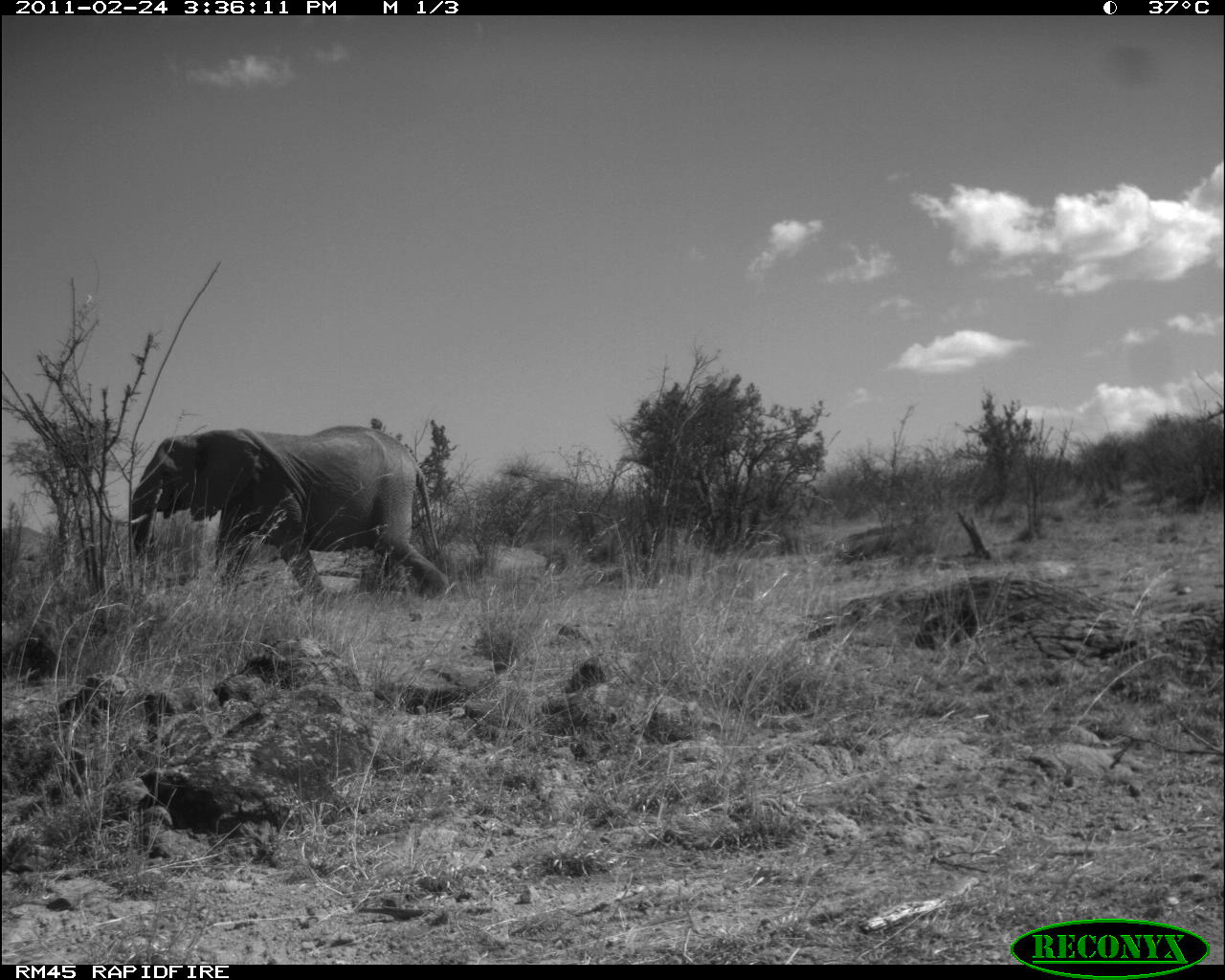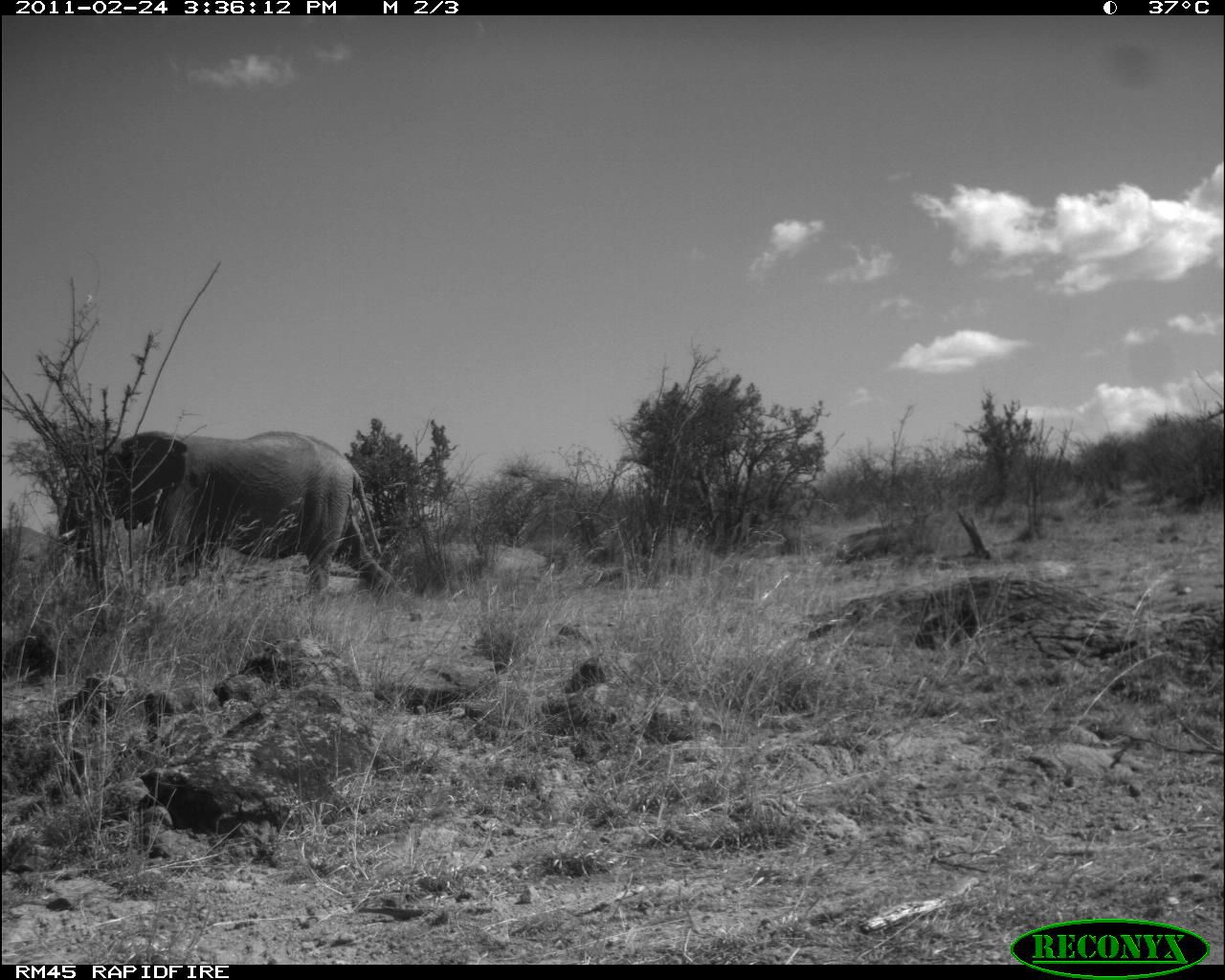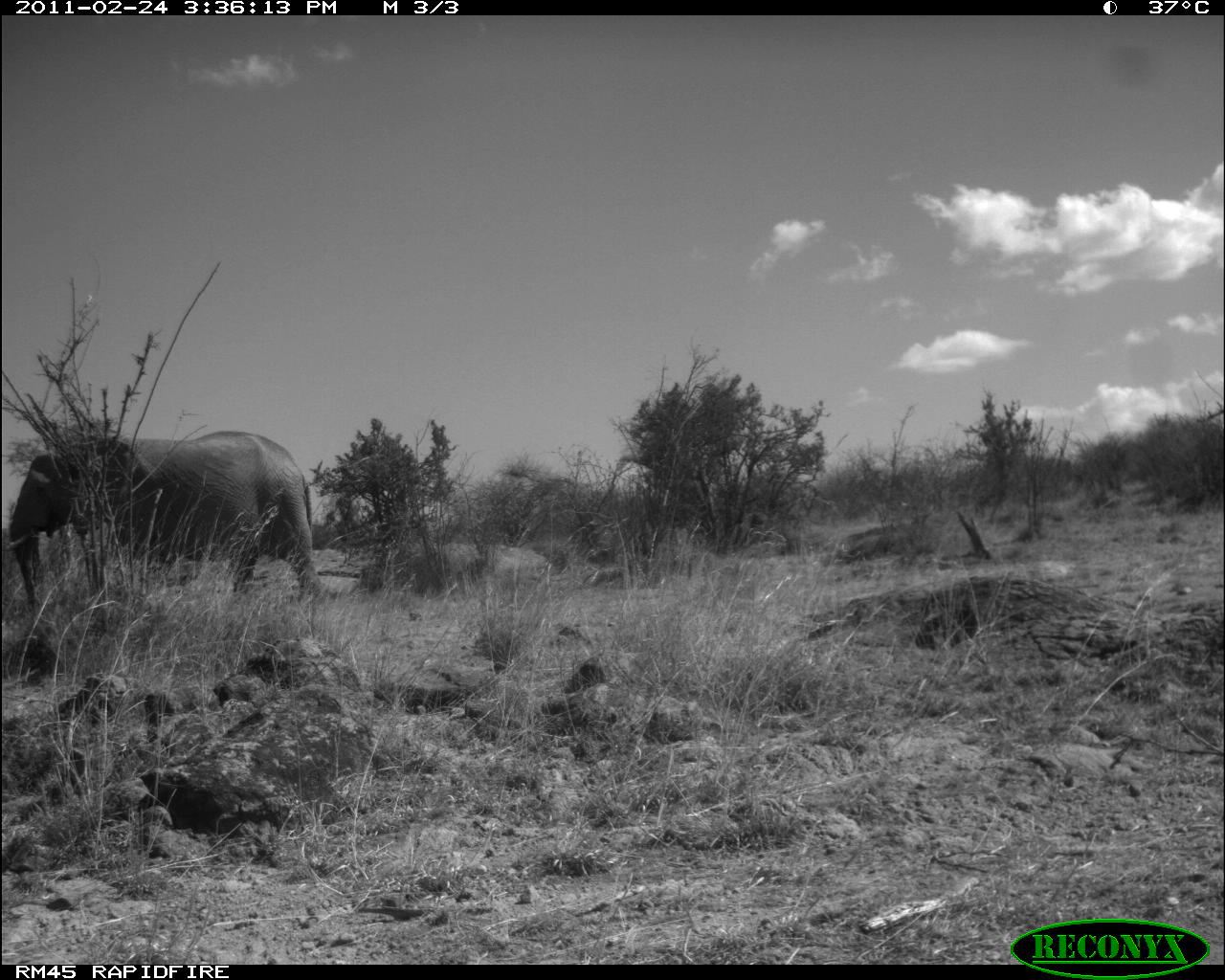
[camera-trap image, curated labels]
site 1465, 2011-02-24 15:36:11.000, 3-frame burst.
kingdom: Animalia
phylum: Chordata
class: Mammalia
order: Proboscidea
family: Elephantidae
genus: Loxodonta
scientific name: Loxodonta africana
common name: african bush elephant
Loxodonta africana (african bush elephant), count 1.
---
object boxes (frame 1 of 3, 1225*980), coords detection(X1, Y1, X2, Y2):
loxodonta africana: detection(131, 425, 450, 616)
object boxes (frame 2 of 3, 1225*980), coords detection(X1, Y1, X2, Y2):
loxodonta africana: detection(57, 429, 405, 602)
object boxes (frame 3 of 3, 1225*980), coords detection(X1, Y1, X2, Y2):
loxodonta africana: detection(9, 430, 326, 619)